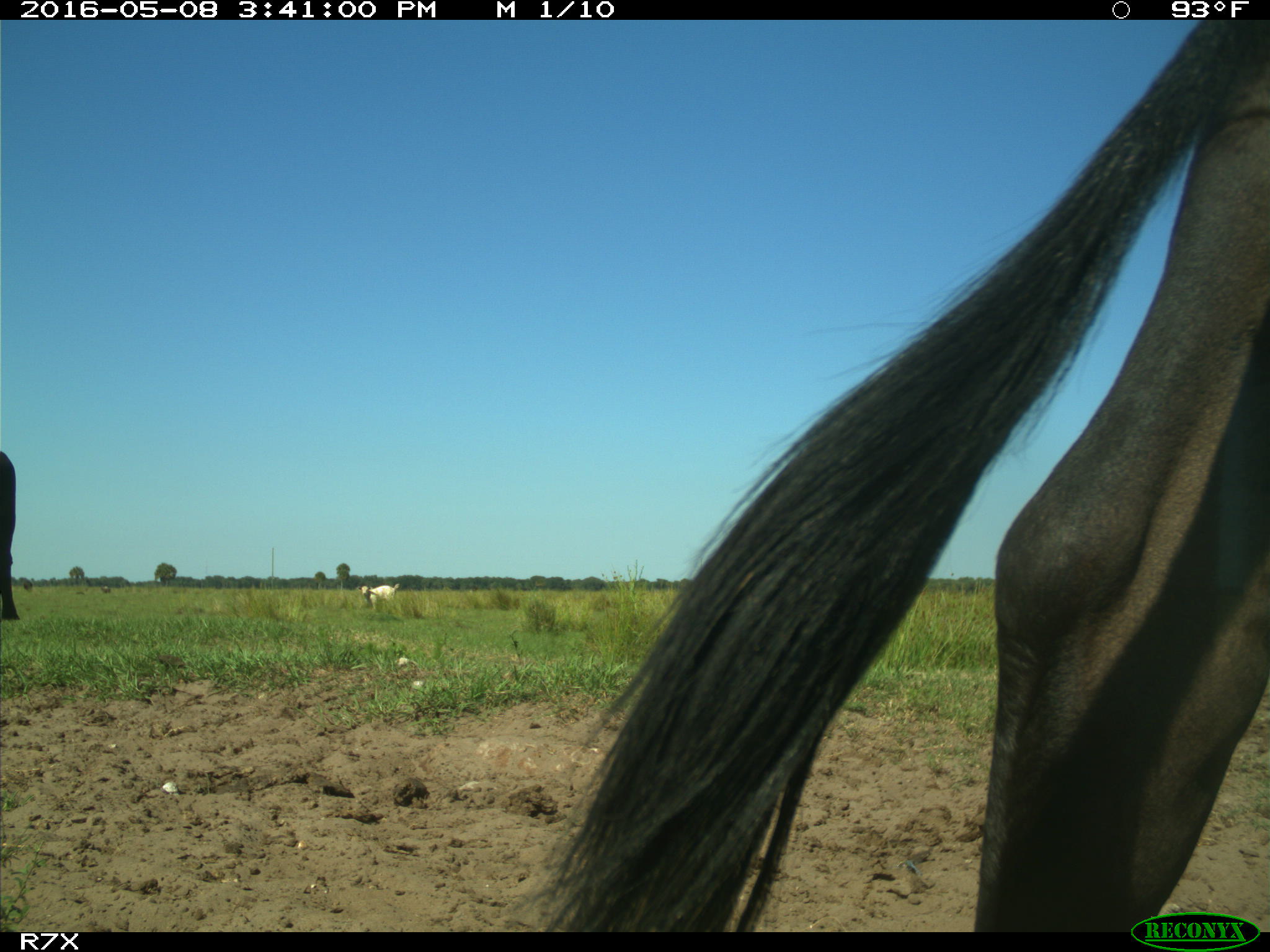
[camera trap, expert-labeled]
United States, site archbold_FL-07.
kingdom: Animalia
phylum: Chordata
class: Mammalia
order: Artiodactyla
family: Bovidae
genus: Bos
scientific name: Bos taurus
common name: domestic cow